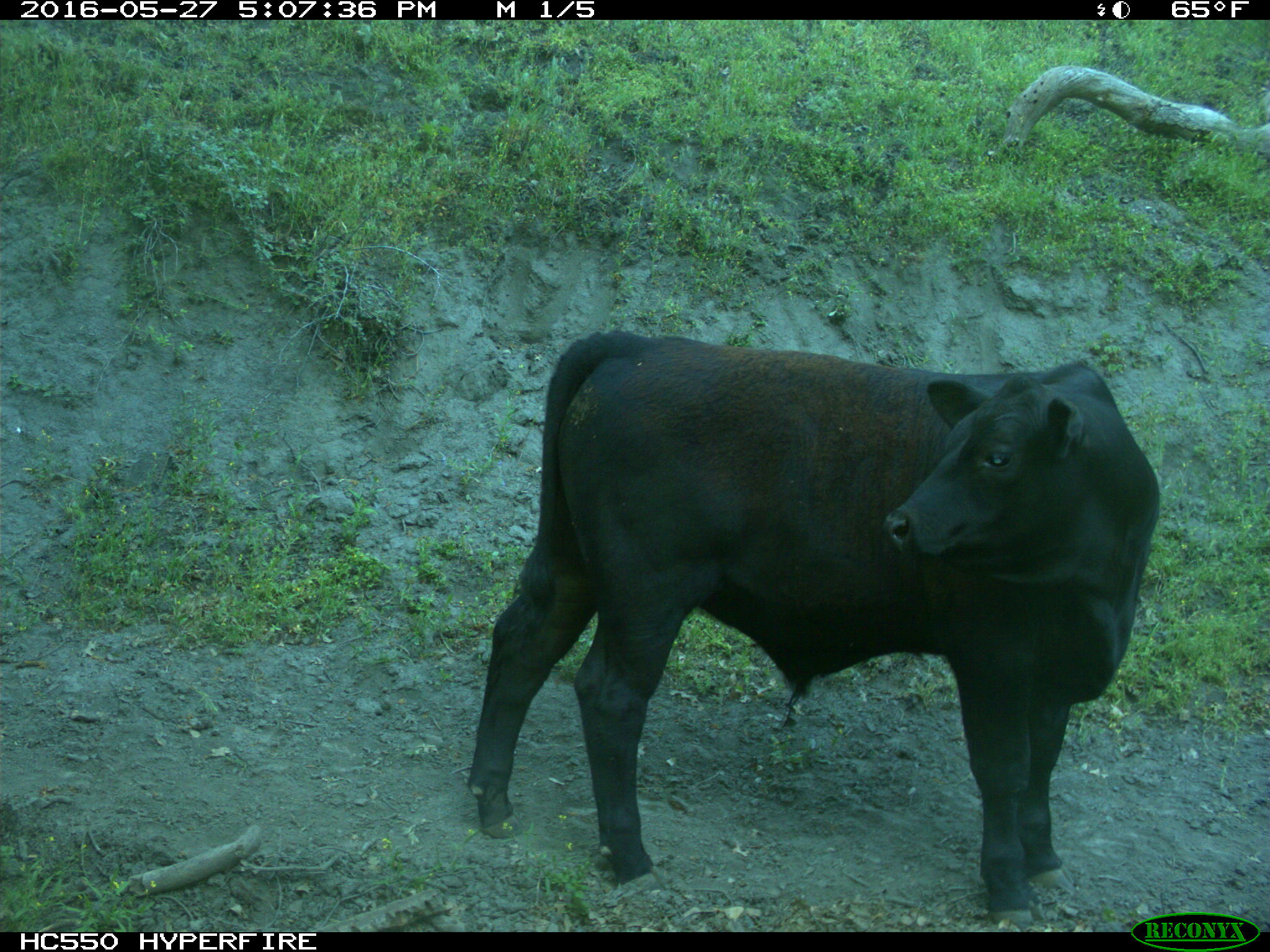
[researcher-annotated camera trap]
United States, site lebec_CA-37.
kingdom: Animalia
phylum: Chordata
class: Mammalia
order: Artiodactyla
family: Bovidae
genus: Bos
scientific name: Bos taurus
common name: domestic cow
Bos taurus (domestic cow).